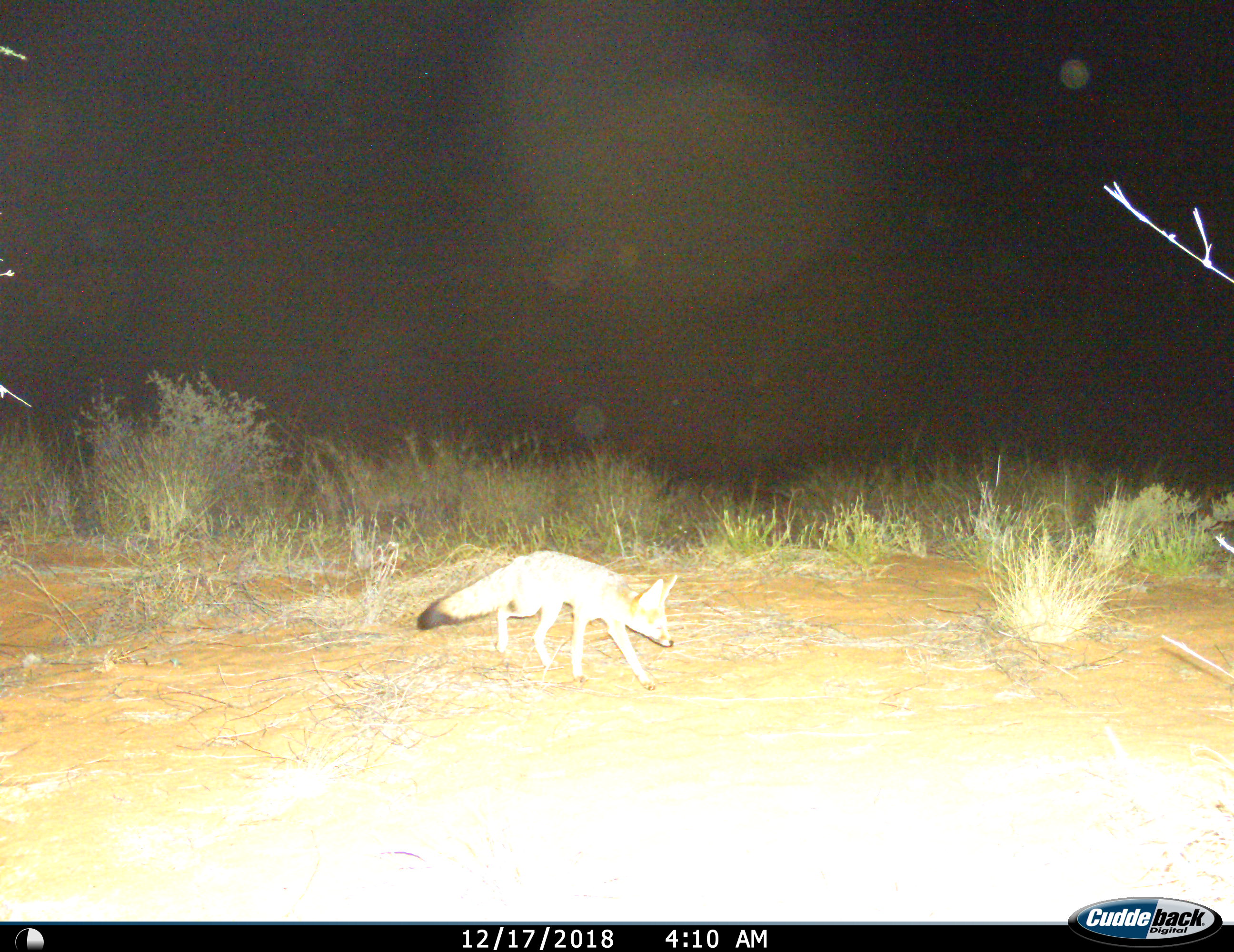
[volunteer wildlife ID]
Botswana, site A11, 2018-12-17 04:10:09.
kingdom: Animalia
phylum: Chordata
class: Mammalia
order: Carnivora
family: Canidae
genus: Vulpes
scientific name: Vulpes chama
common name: cape fox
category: foxcape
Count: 1.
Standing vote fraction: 18%.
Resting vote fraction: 0%.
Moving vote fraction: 100%.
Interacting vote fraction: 0%.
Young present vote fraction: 0%.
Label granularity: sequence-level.